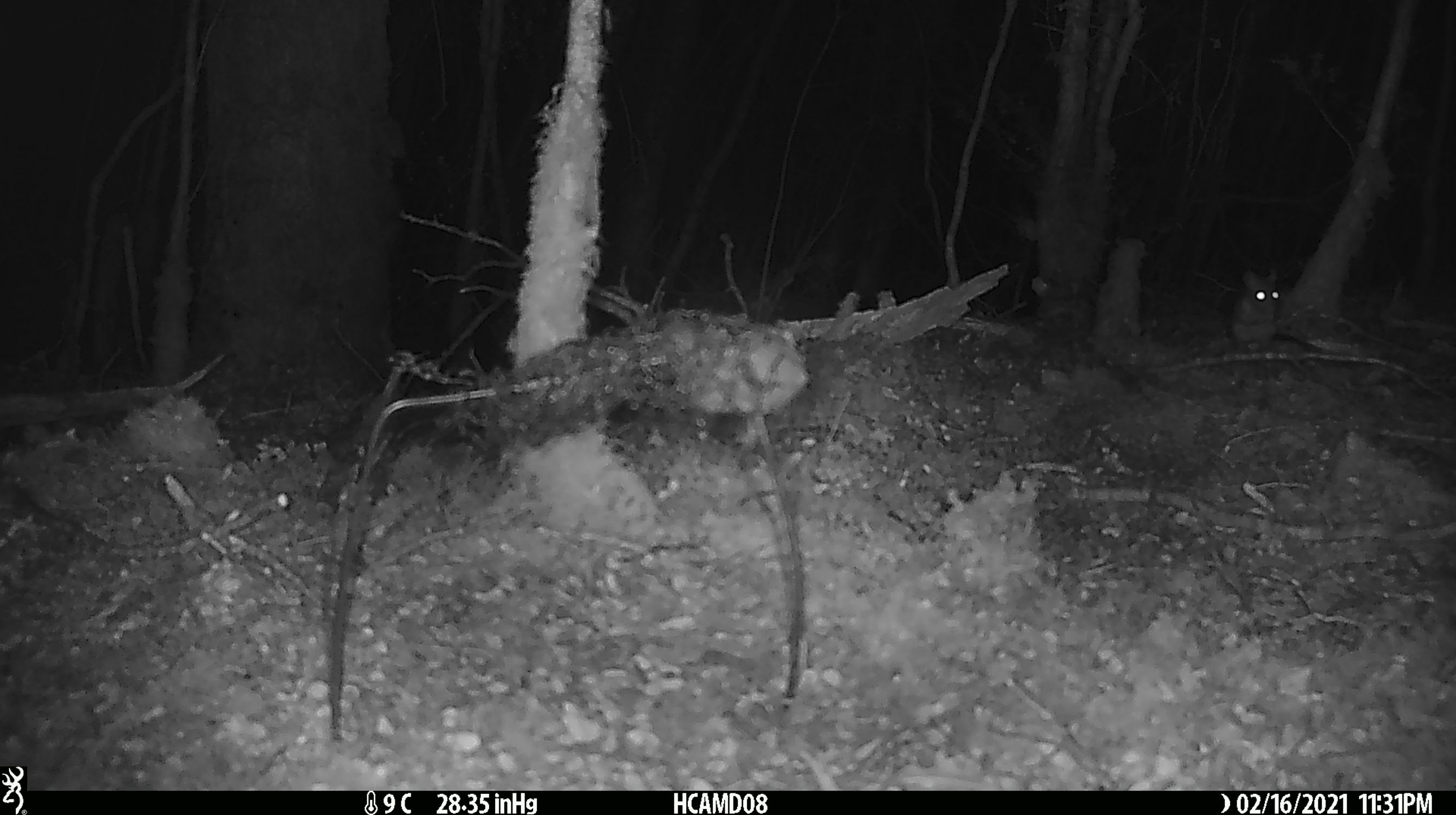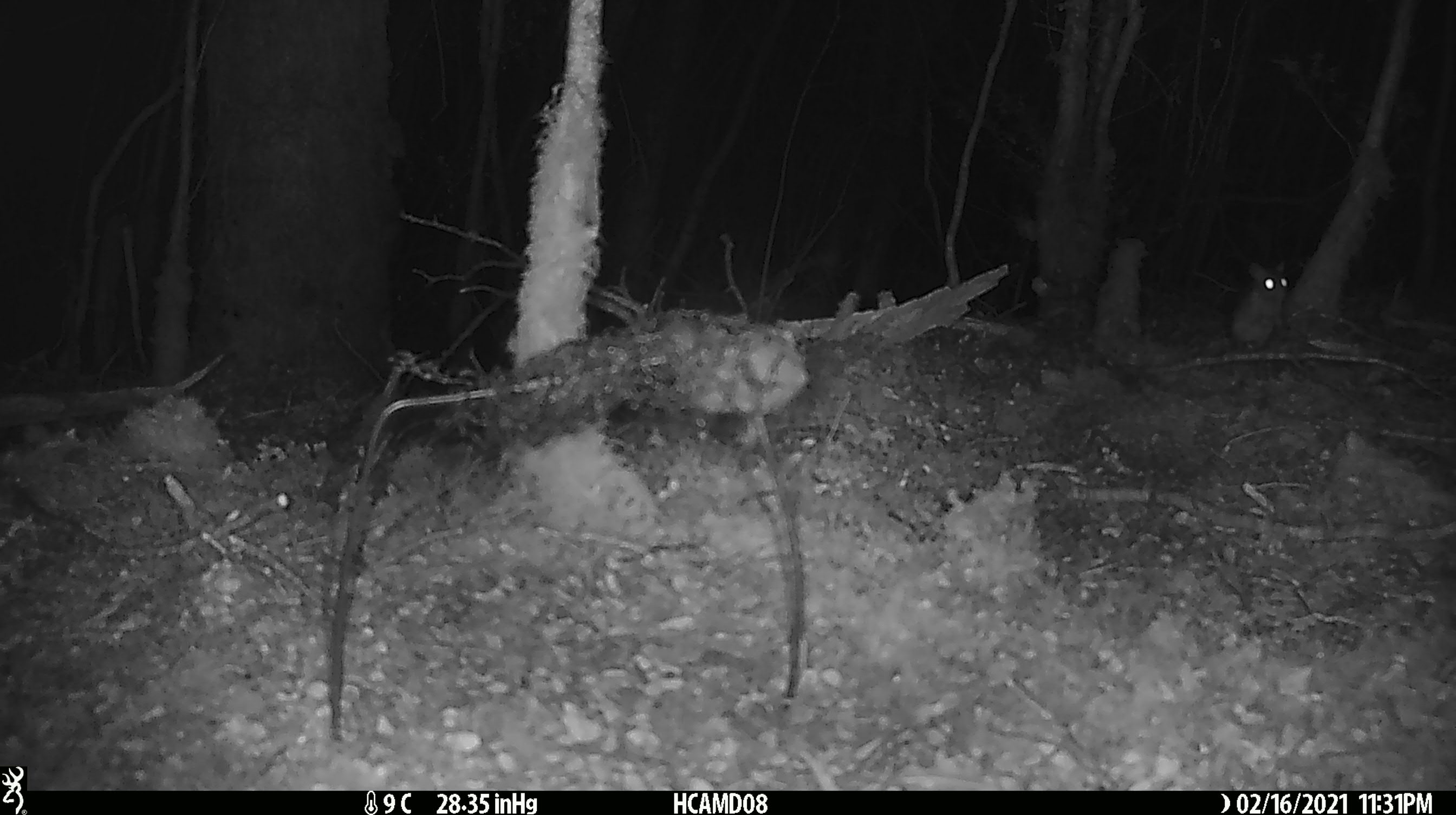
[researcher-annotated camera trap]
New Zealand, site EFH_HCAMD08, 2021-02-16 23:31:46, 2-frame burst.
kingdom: Animalia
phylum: Chordata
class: Mammalia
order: Rodentia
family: Muridae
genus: Mus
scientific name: Mus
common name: mouse